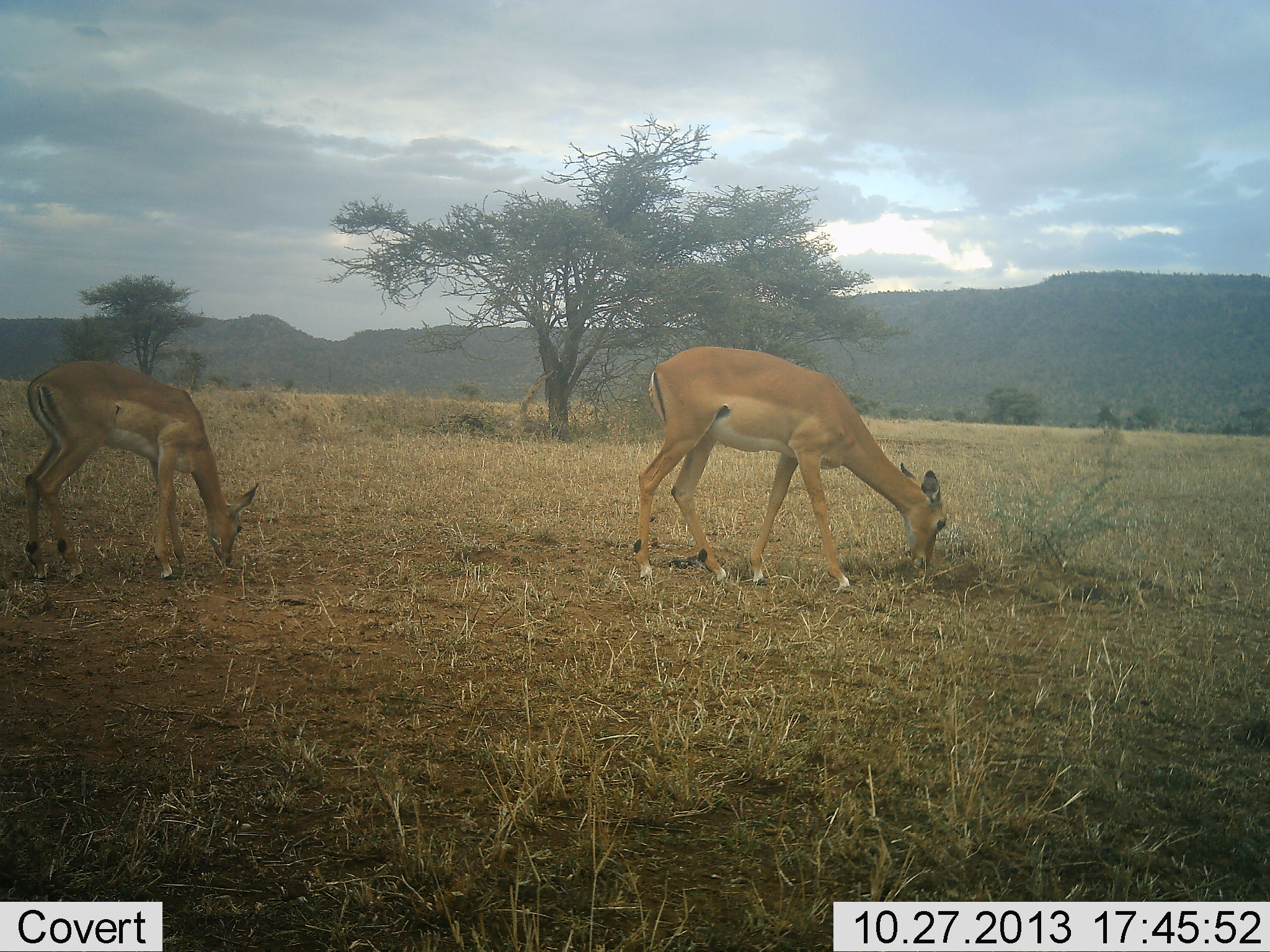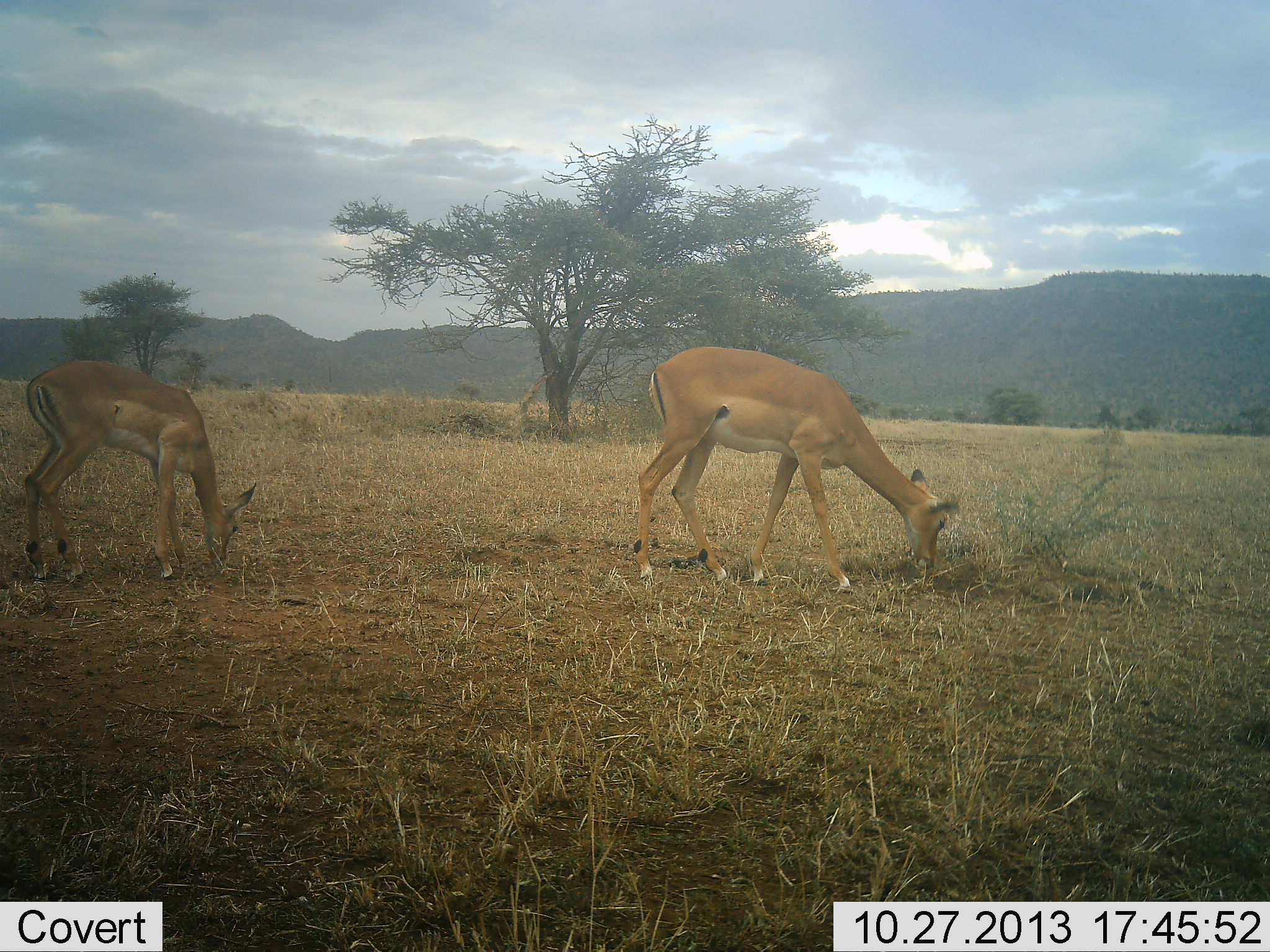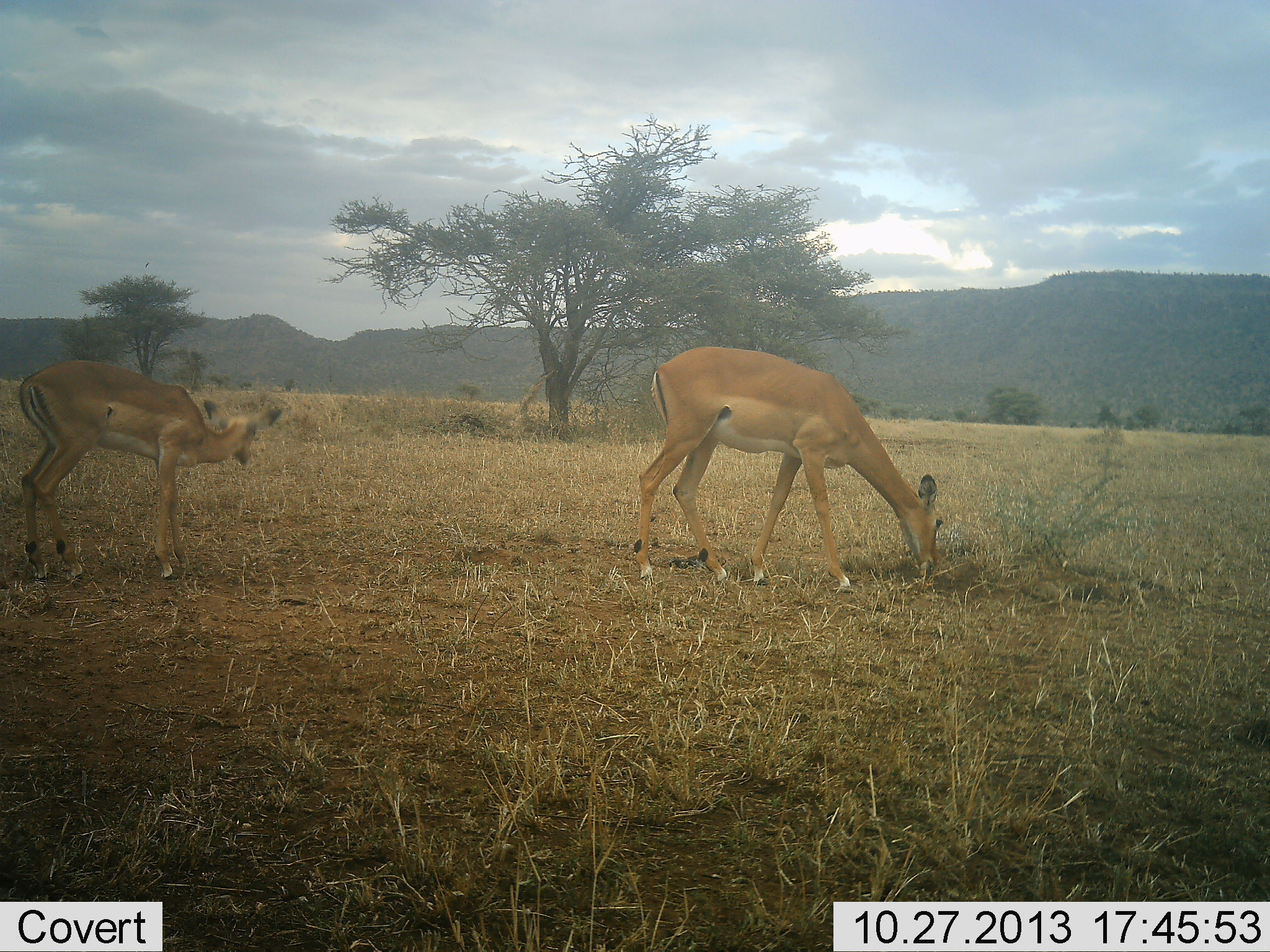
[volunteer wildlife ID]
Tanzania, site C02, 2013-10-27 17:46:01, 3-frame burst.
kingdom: Animalia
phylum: Chordata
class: Mammalia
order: Artiodactyla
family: Bovidae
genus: Aepyceros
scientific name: Aepyceros melampus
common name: impala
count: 2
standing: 10%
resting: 0%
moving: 0%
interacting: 0%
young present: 10%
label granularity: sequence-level